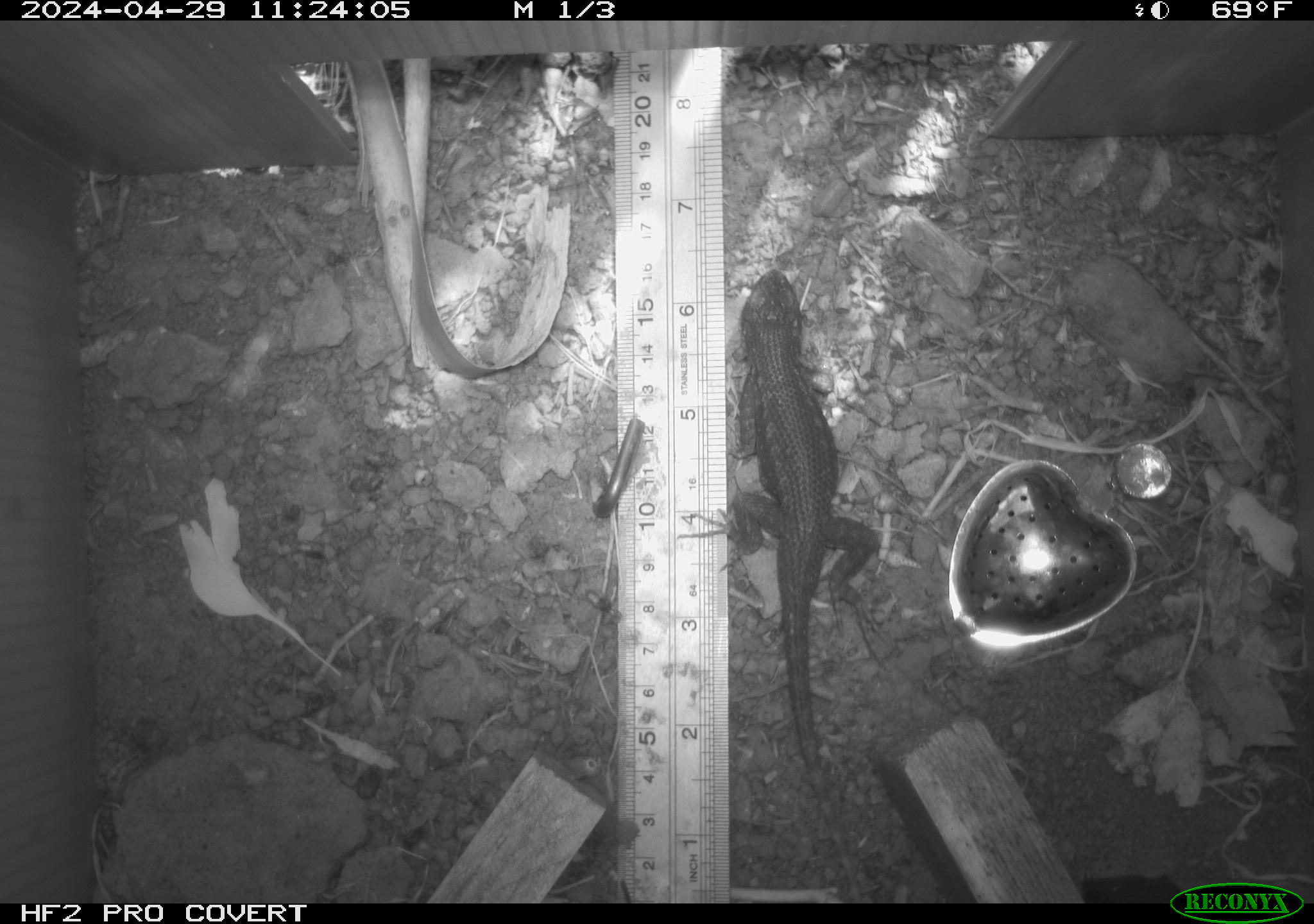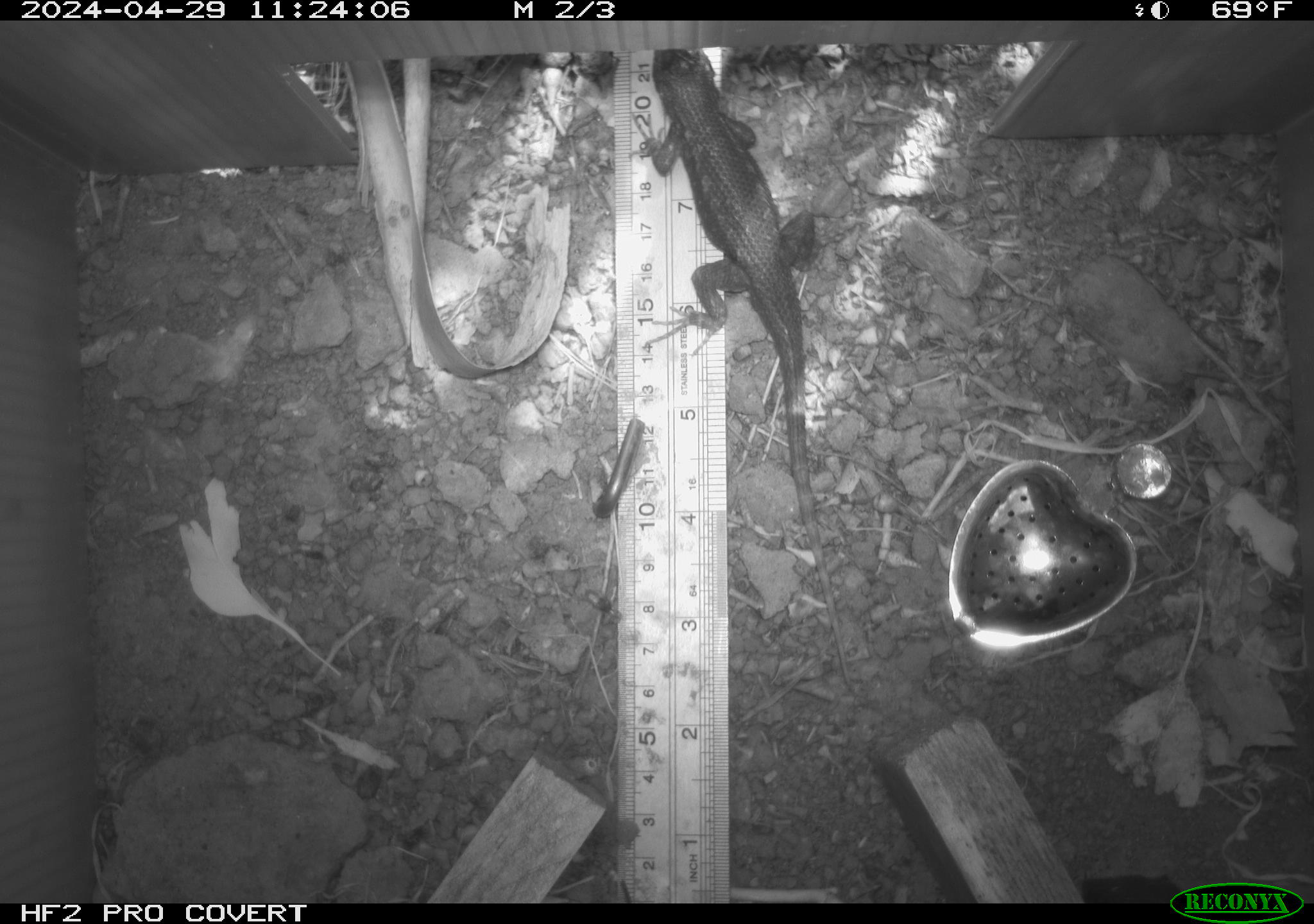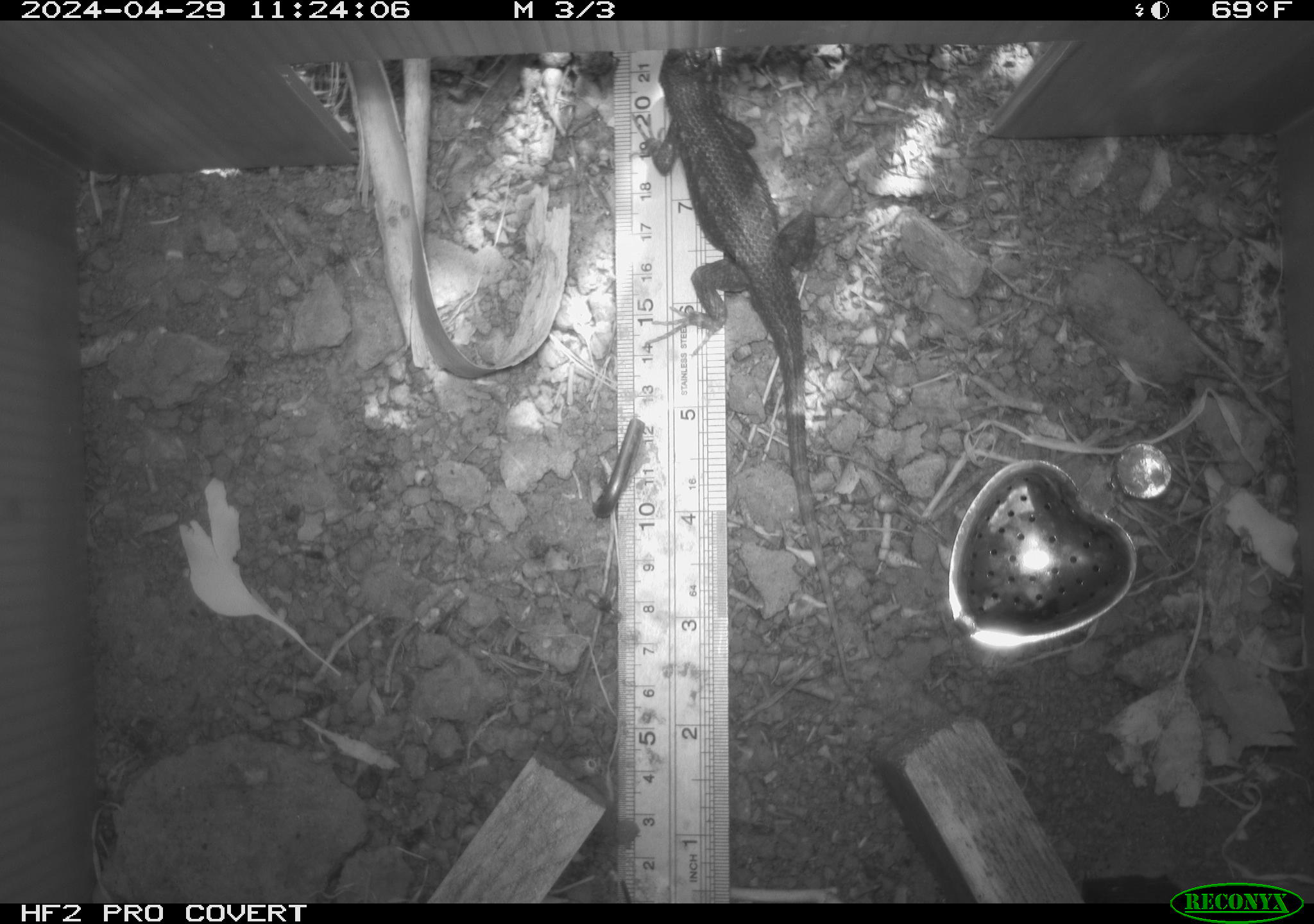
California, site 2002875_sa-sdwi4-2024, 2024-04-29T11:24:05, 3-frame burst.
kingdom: Animalia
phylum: Chordata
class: Reptilia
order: Squamata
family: Phrynosomatidae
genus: Sceloporus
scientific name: Sceloporus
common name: spiny lizards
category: sceloporus species